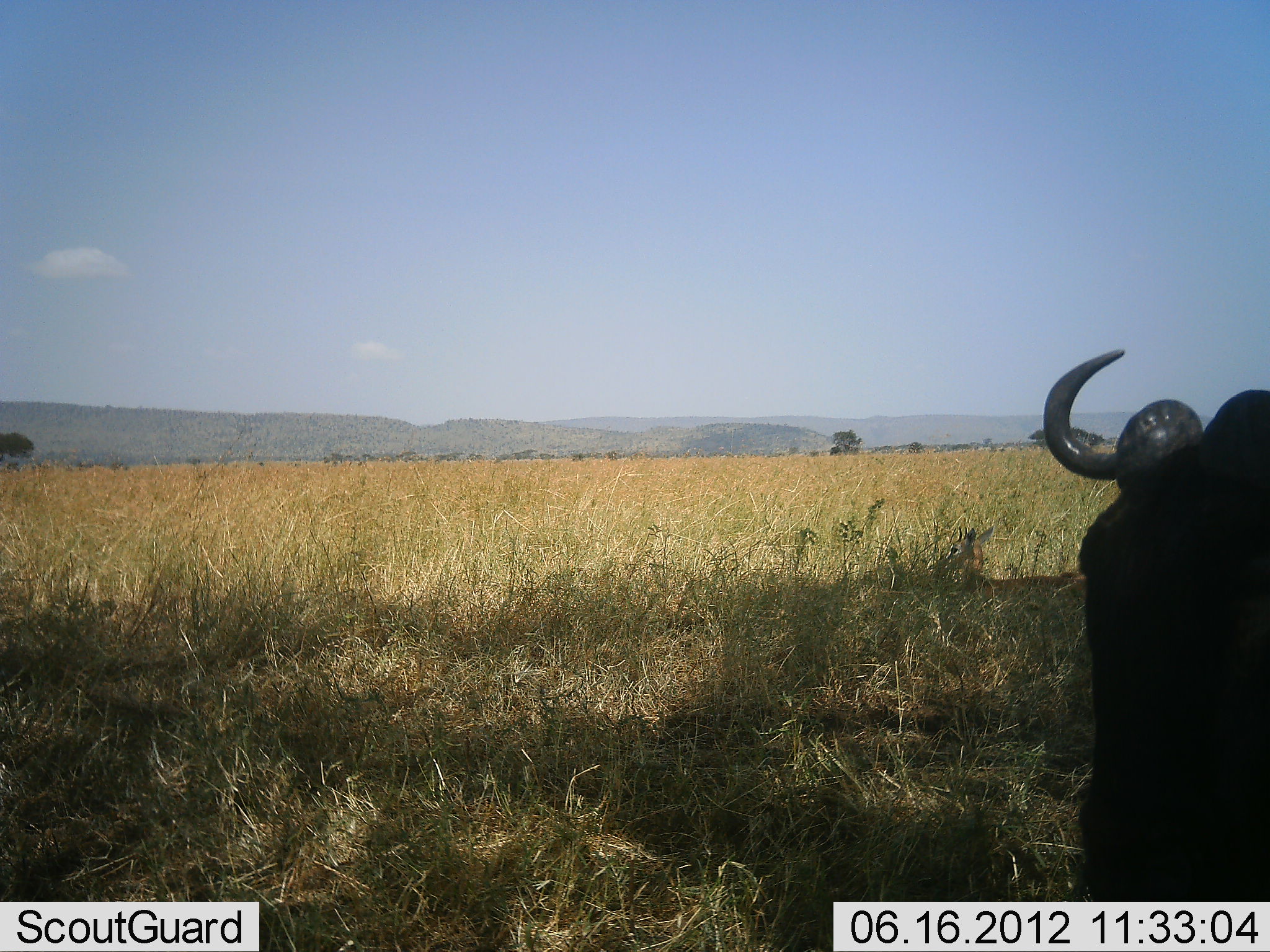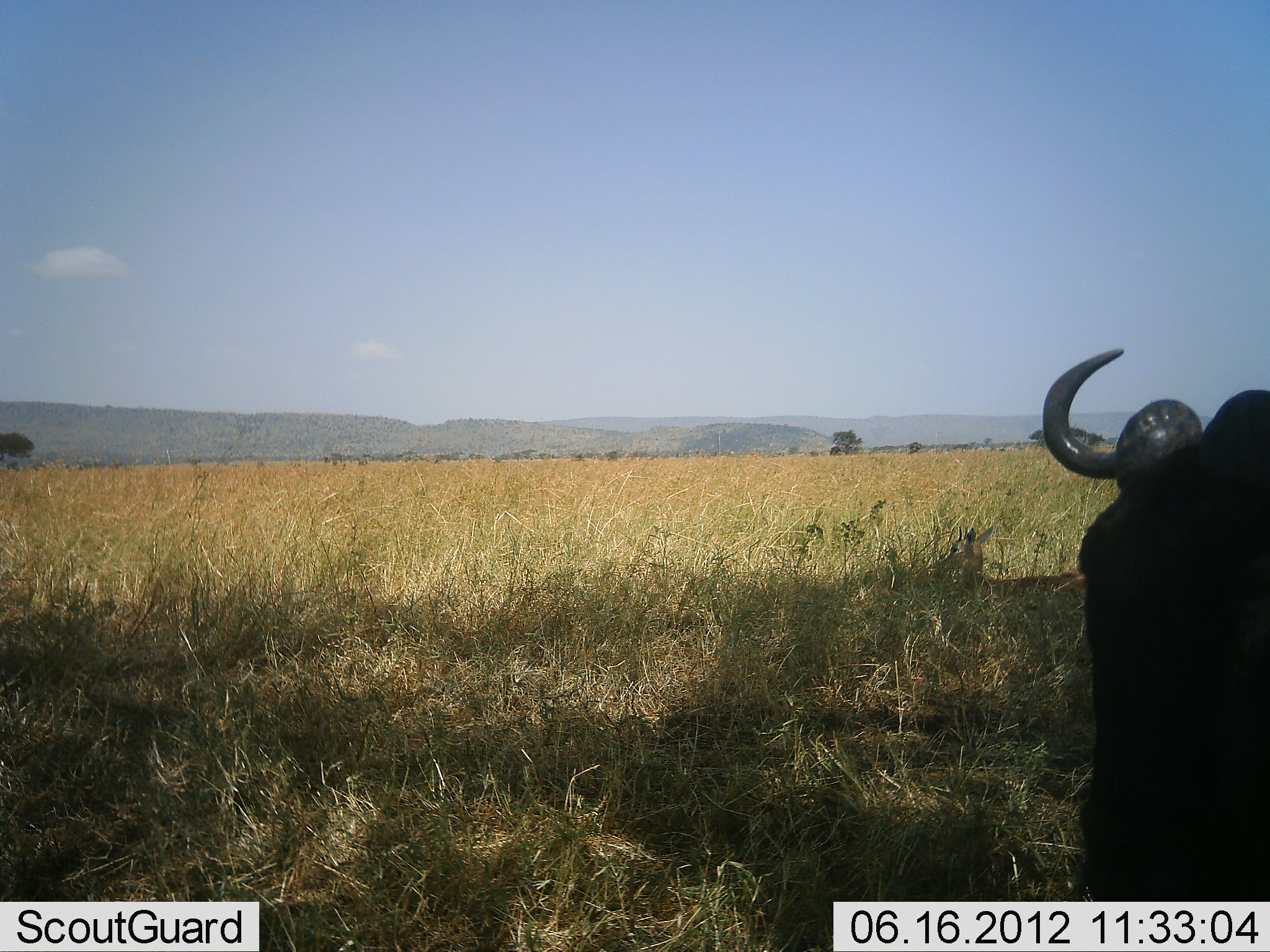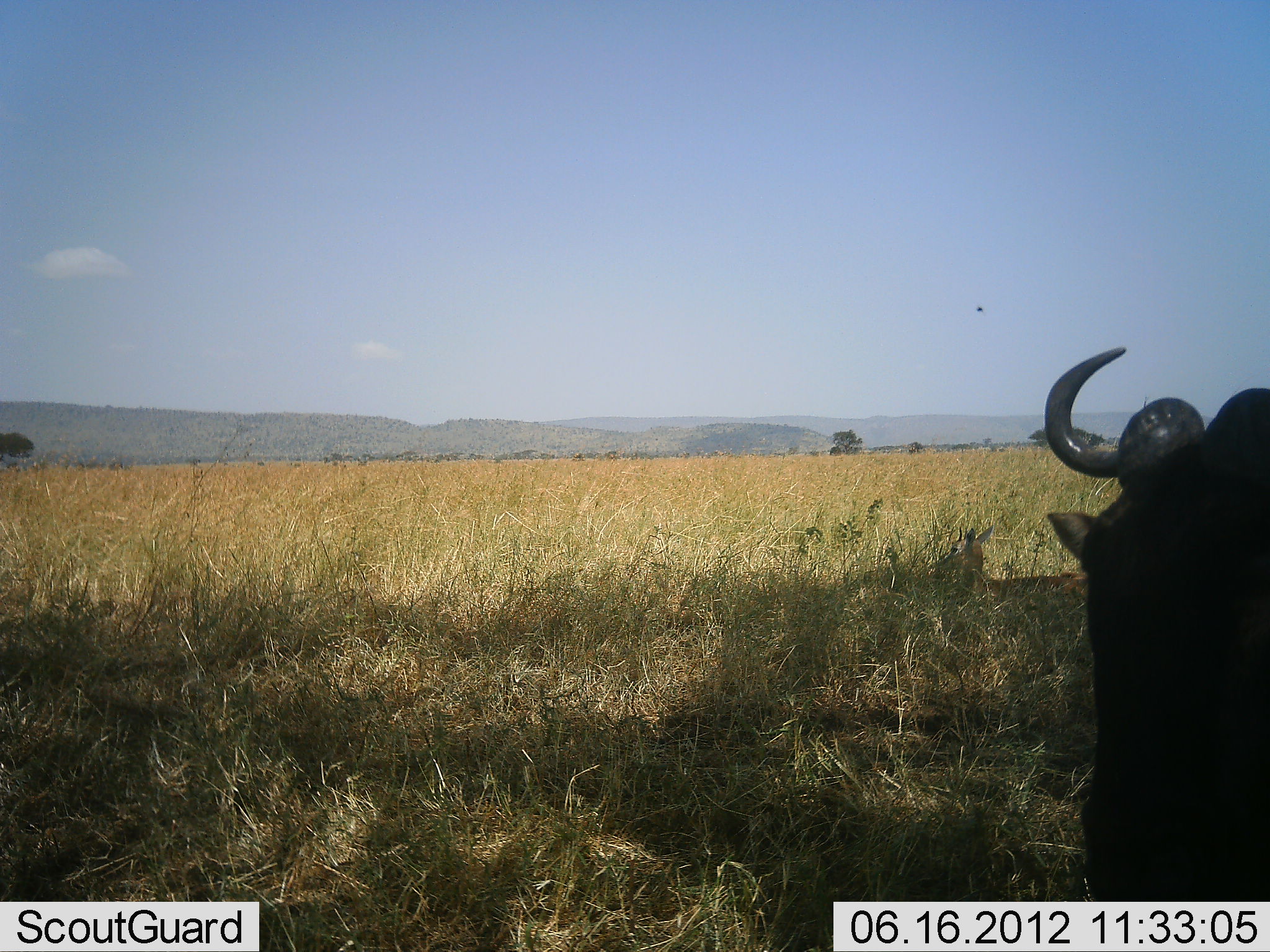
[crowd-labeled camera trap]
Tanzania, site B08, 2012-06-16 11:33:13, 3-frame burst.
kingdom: Animalia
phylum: Chordata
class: Mammalia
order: Artiodactyla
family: Bovidae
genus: Connochaetes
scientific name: Connochaetes taurinus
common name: blue wildebeest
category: wildebeest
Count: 1.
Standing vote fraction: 67%.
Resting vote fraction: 17%.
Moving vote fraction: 8%.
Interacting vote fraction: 0%.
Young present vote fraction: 0%.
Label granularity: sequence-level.